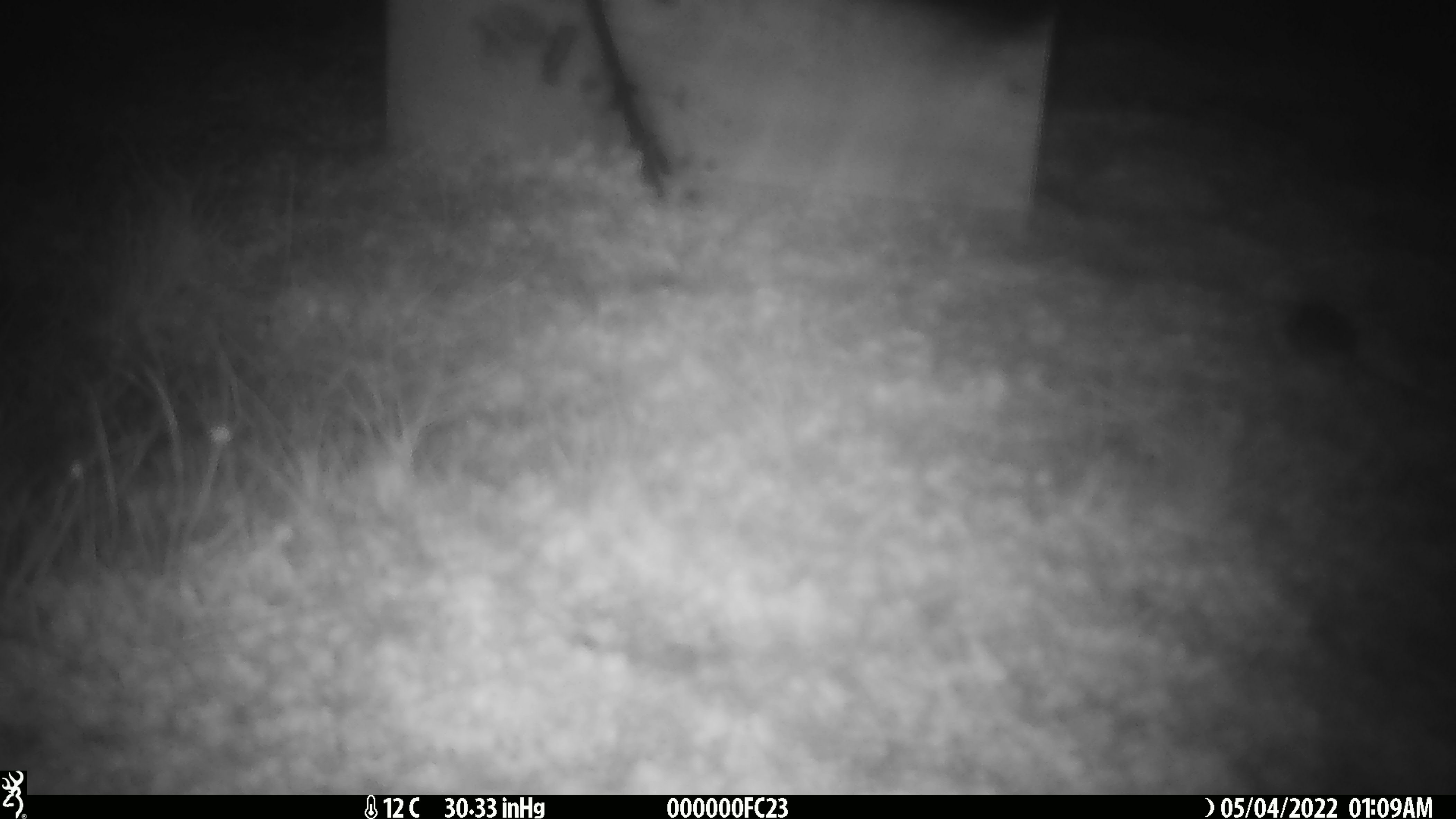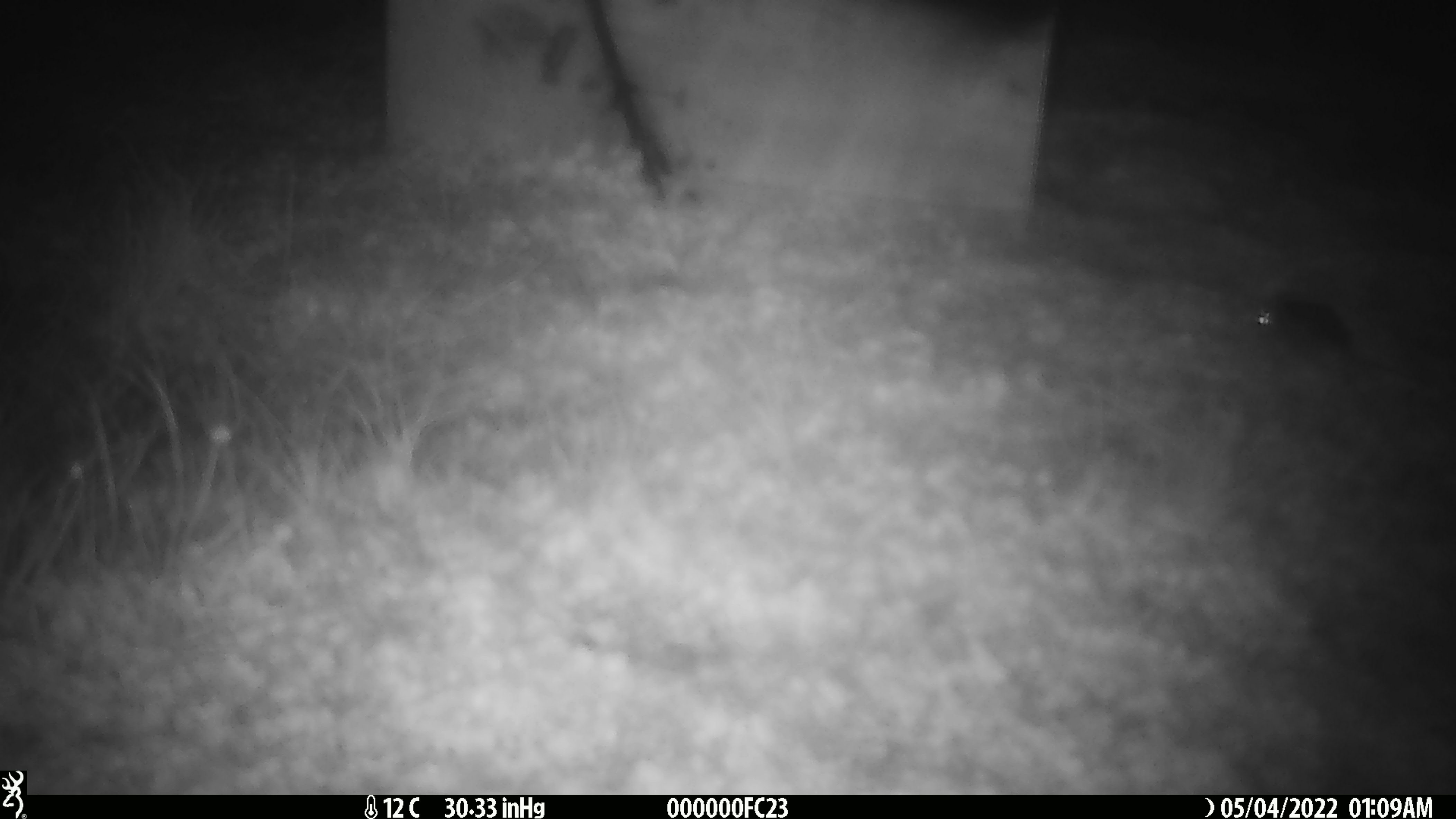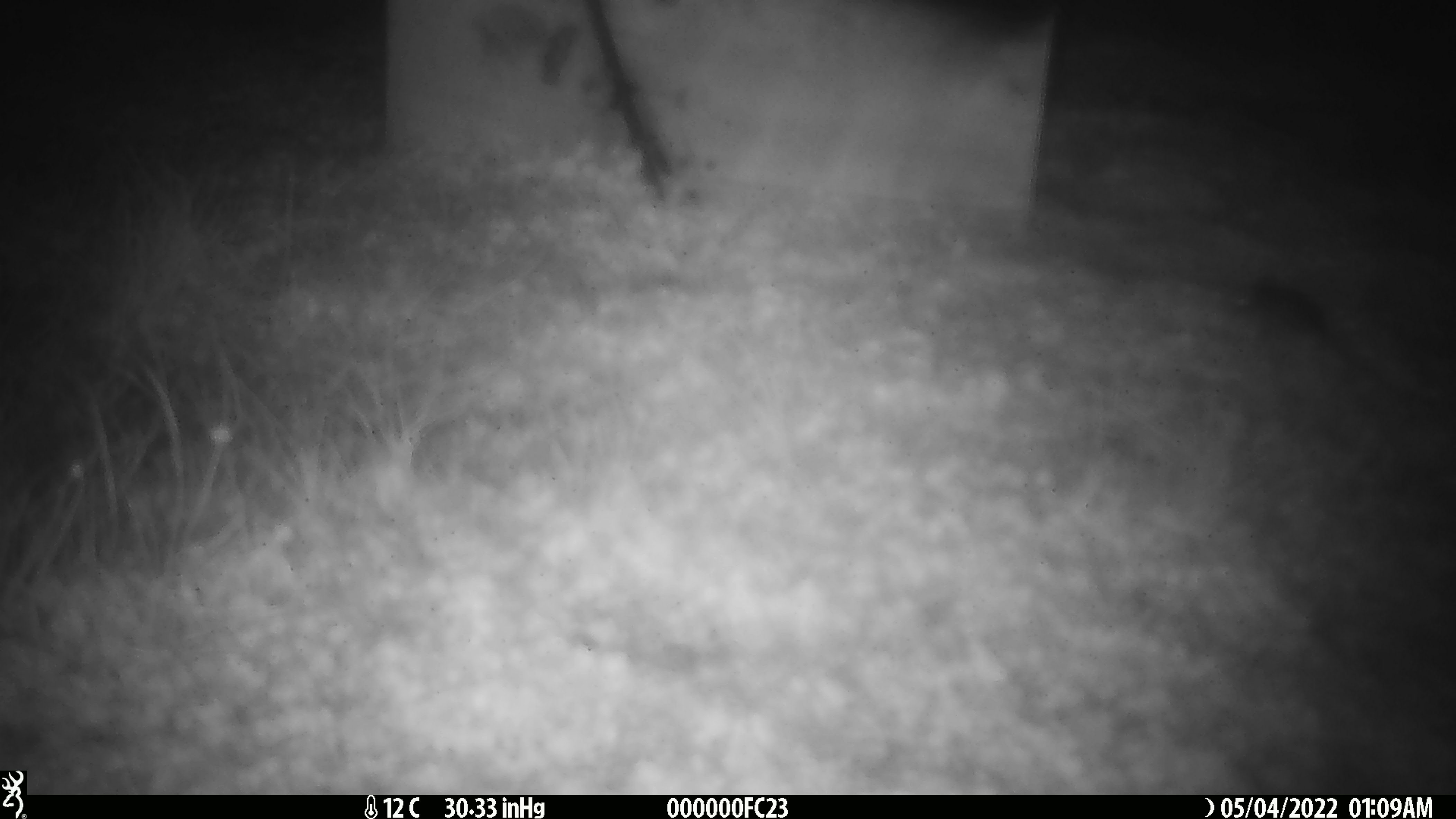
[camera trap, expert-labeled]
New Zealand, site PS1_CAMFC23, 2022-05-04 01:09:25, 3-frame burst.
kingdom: Animalia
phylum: Chordata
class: Mammalia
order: Rodentia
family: Muridae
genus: Mus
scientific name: Mus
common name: mouse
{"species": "mouse (Mus)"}